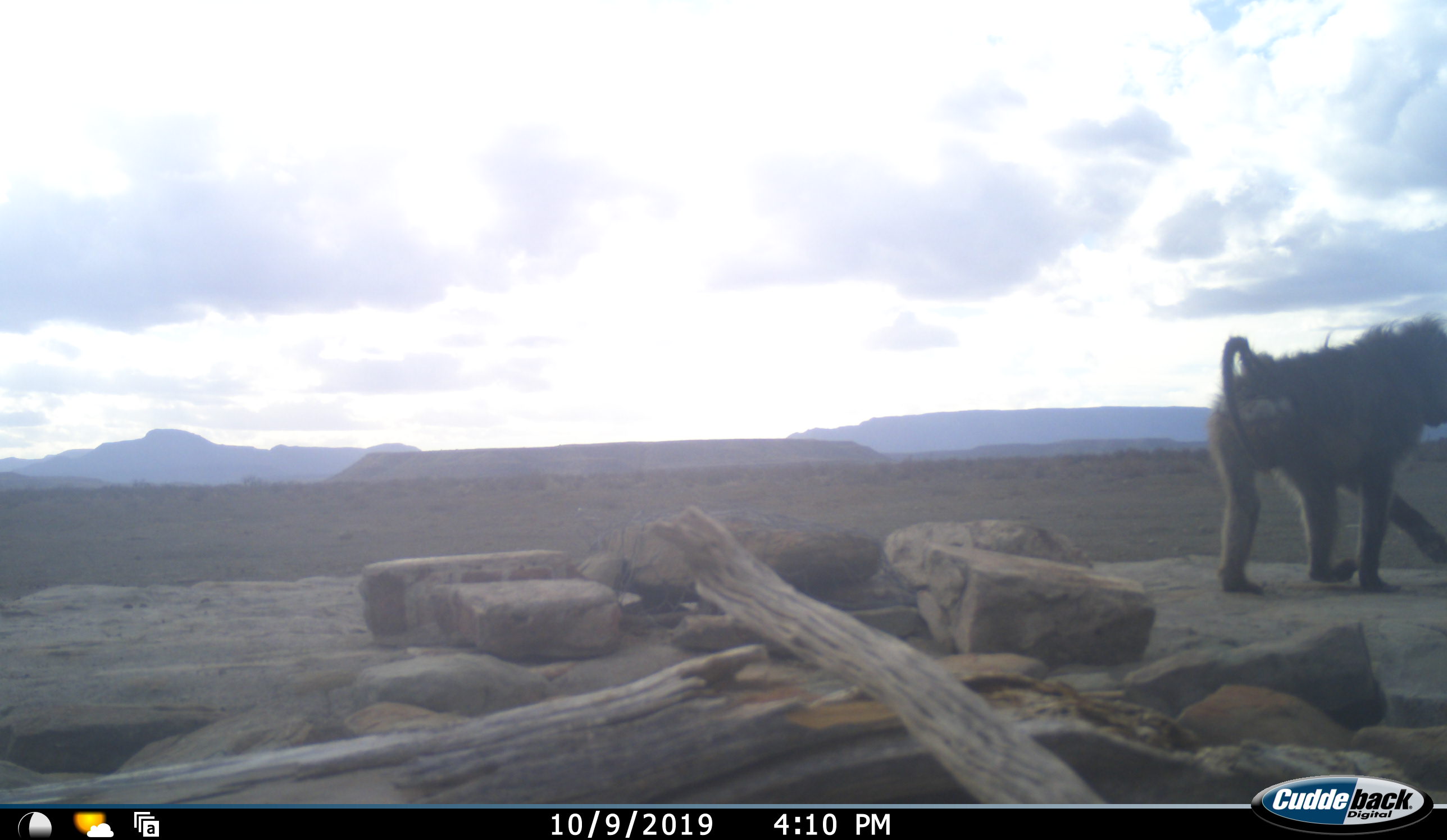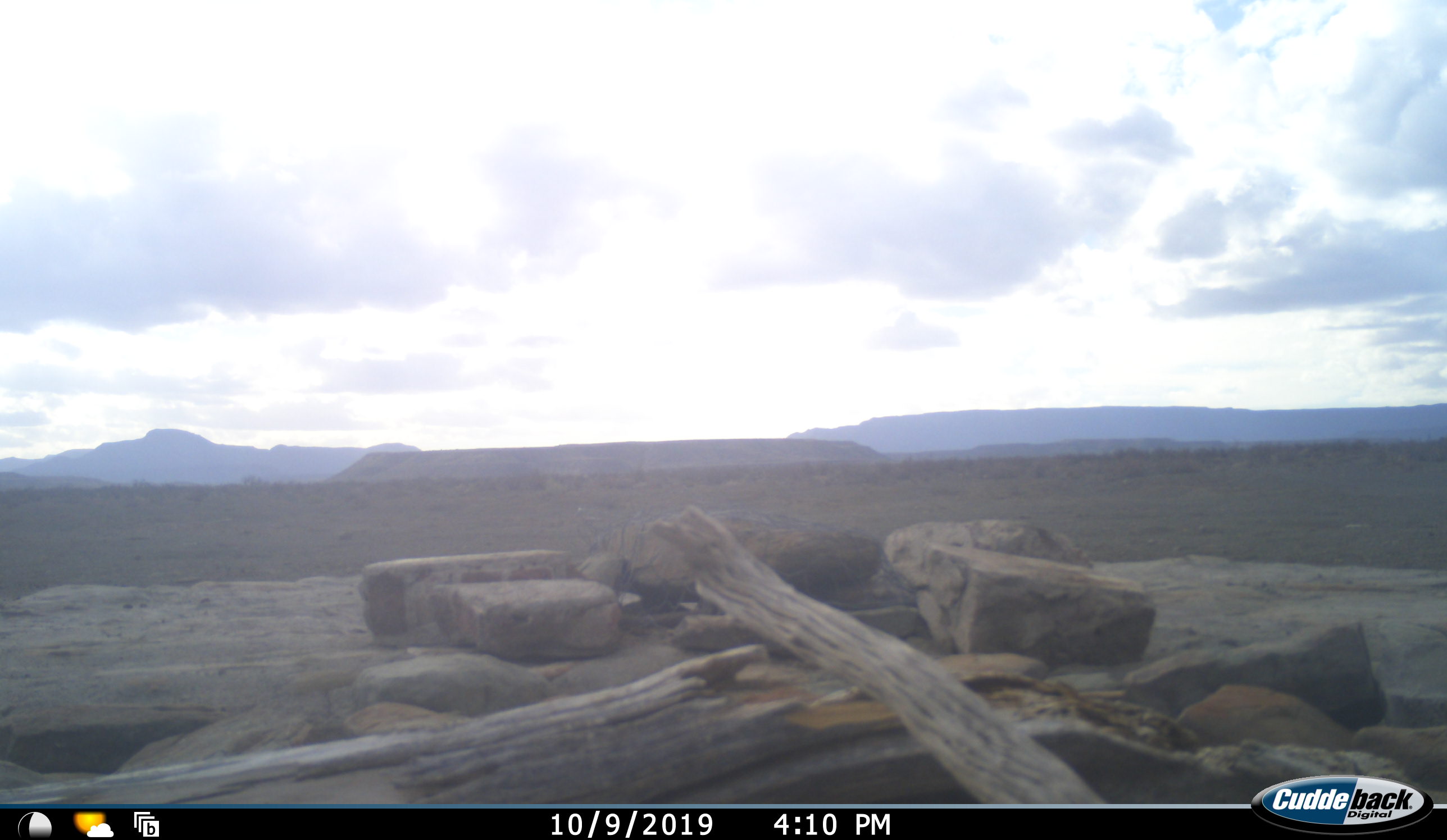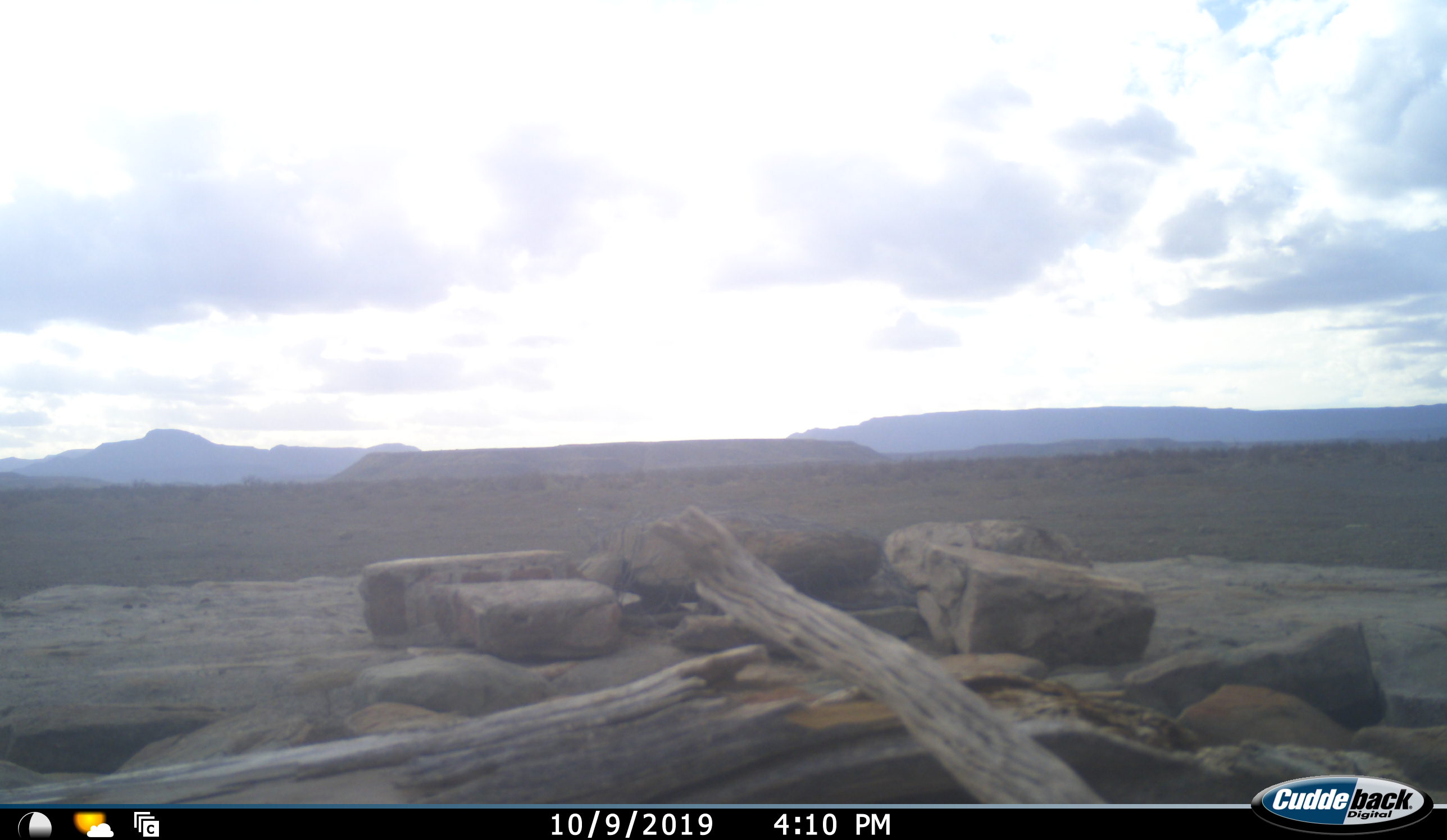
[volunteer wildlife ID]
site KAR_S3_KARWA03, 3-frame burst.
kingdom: Animalia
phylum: Chordata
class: Mammalia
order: Primates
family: Cercopithecidae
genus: Papio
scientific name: Papio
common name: baboon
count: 1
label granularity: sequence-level